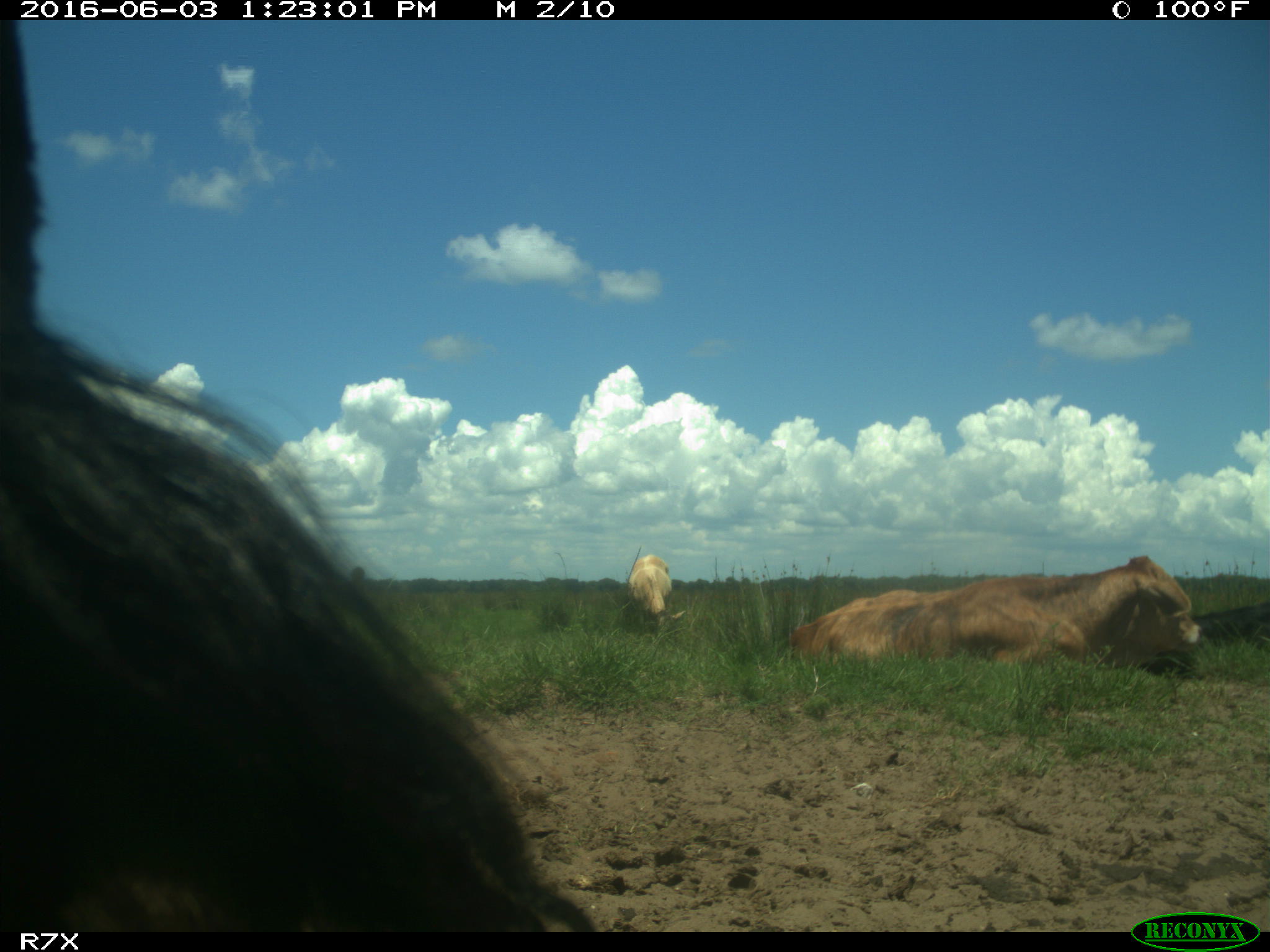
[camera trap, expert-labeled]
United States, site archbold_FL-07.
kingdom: Animalia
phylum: Chordata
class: Mammalia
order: Artiodactyla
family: Bovidae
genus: Bos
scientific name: Bos taurus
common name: domestic cow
Bos taurus (domestic cow).